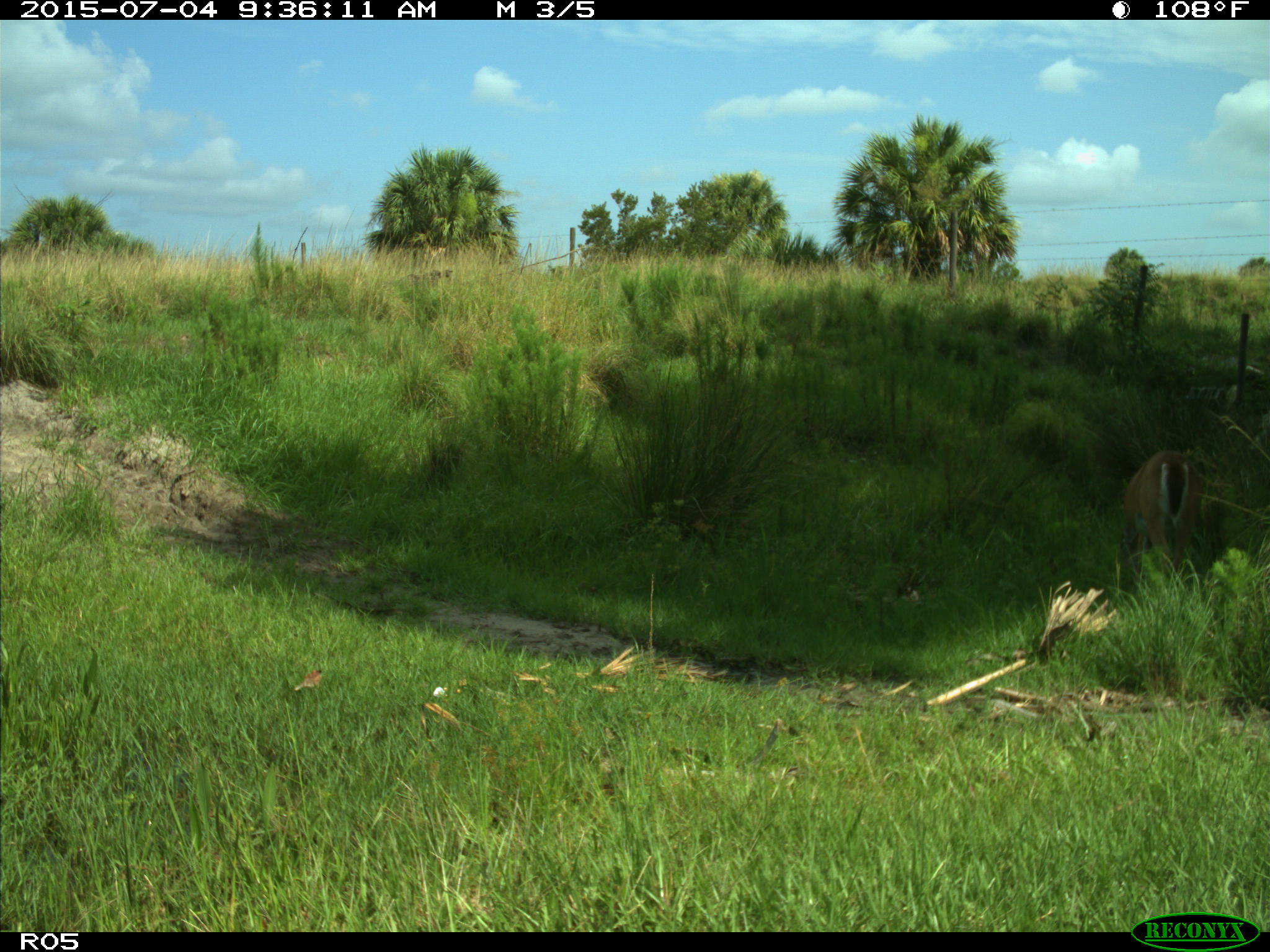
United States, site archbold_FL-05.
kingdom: Animalia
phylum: Chordata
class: Mammalia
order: Artiodactyla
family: Cervidae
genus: Odocoileus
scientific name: Odocoileus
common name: deer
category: unidentified deer